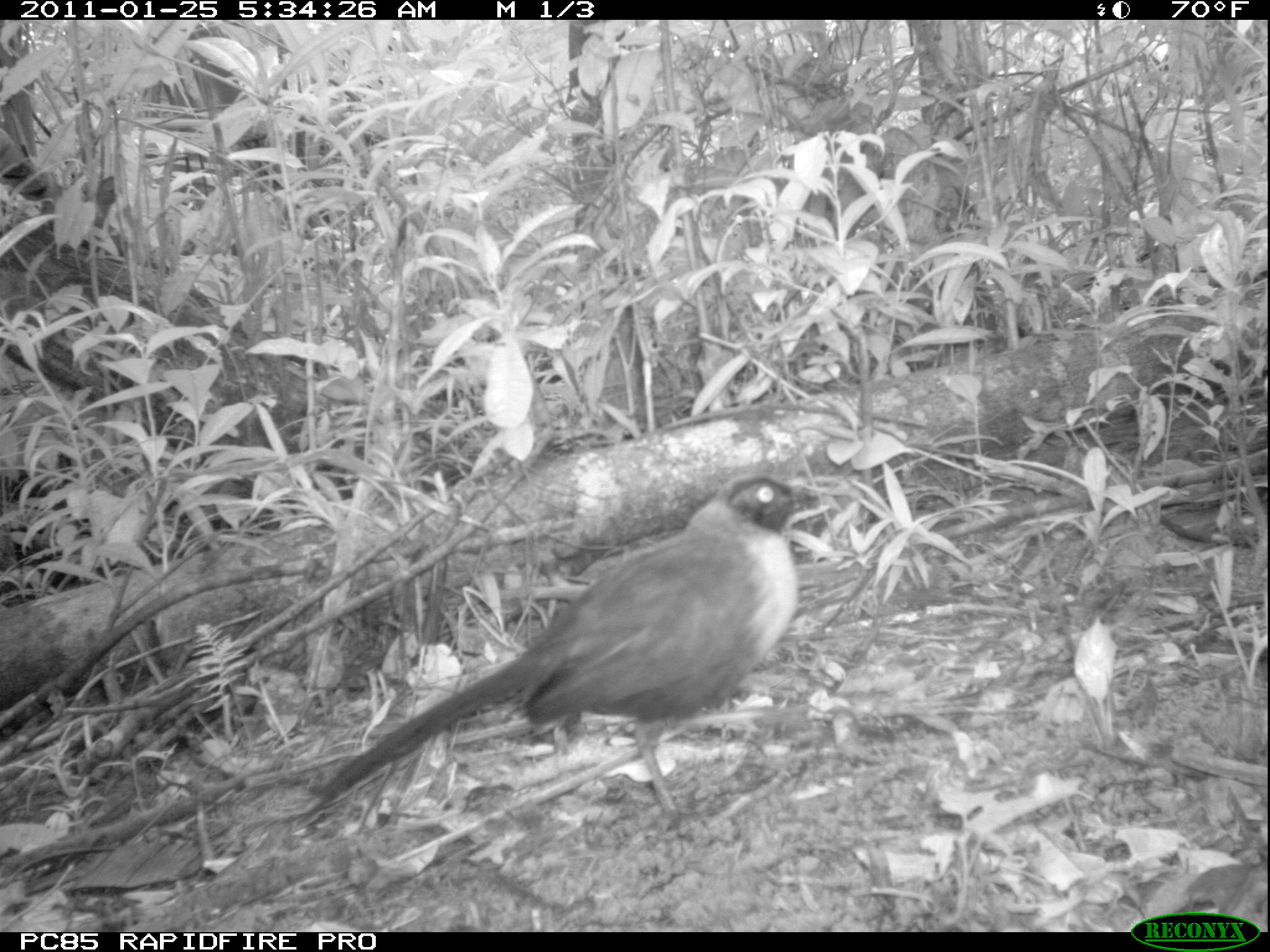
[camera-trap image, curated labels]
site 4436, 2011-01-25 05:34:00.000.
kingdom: Animalia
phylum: Chordata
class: Aves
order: Cuculiformes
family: Cuculidae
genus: Coua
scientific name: Coua serriana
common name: red-breasted coua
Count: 1.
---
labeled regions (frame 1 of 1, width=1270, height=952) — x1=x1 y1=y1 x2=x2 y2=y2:
coua serriana: x1=308 y1=470 x2=834 y2=822